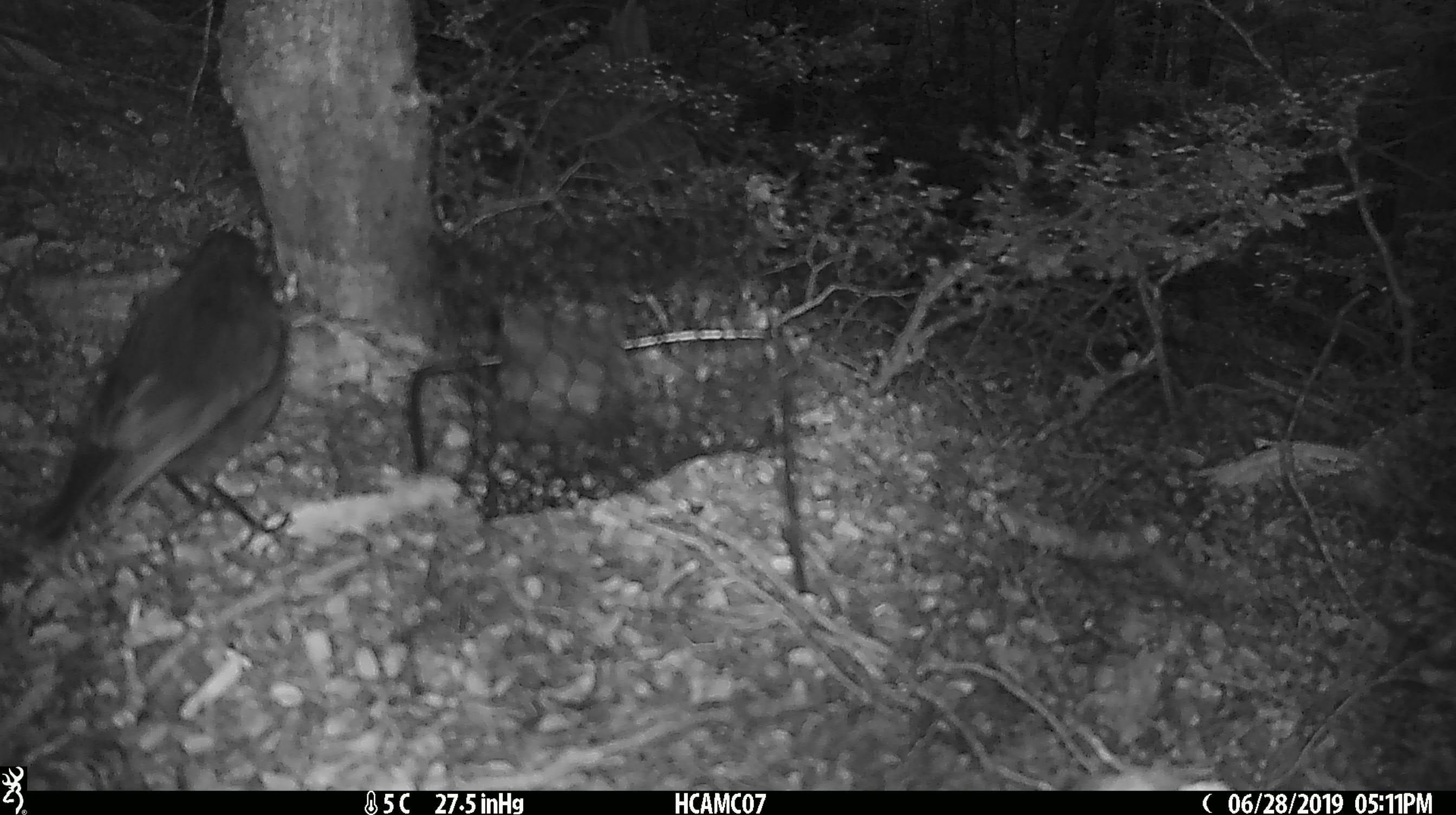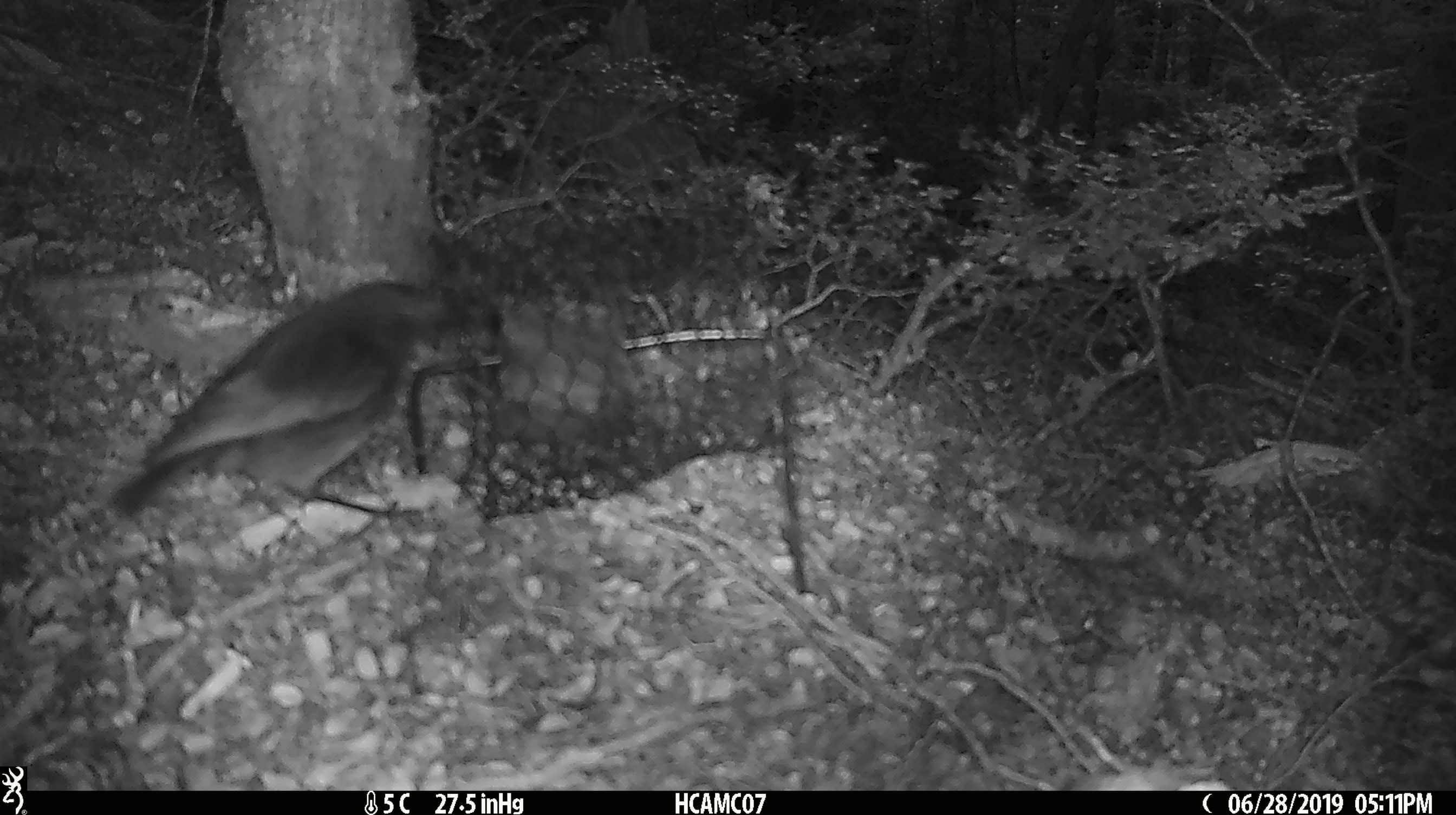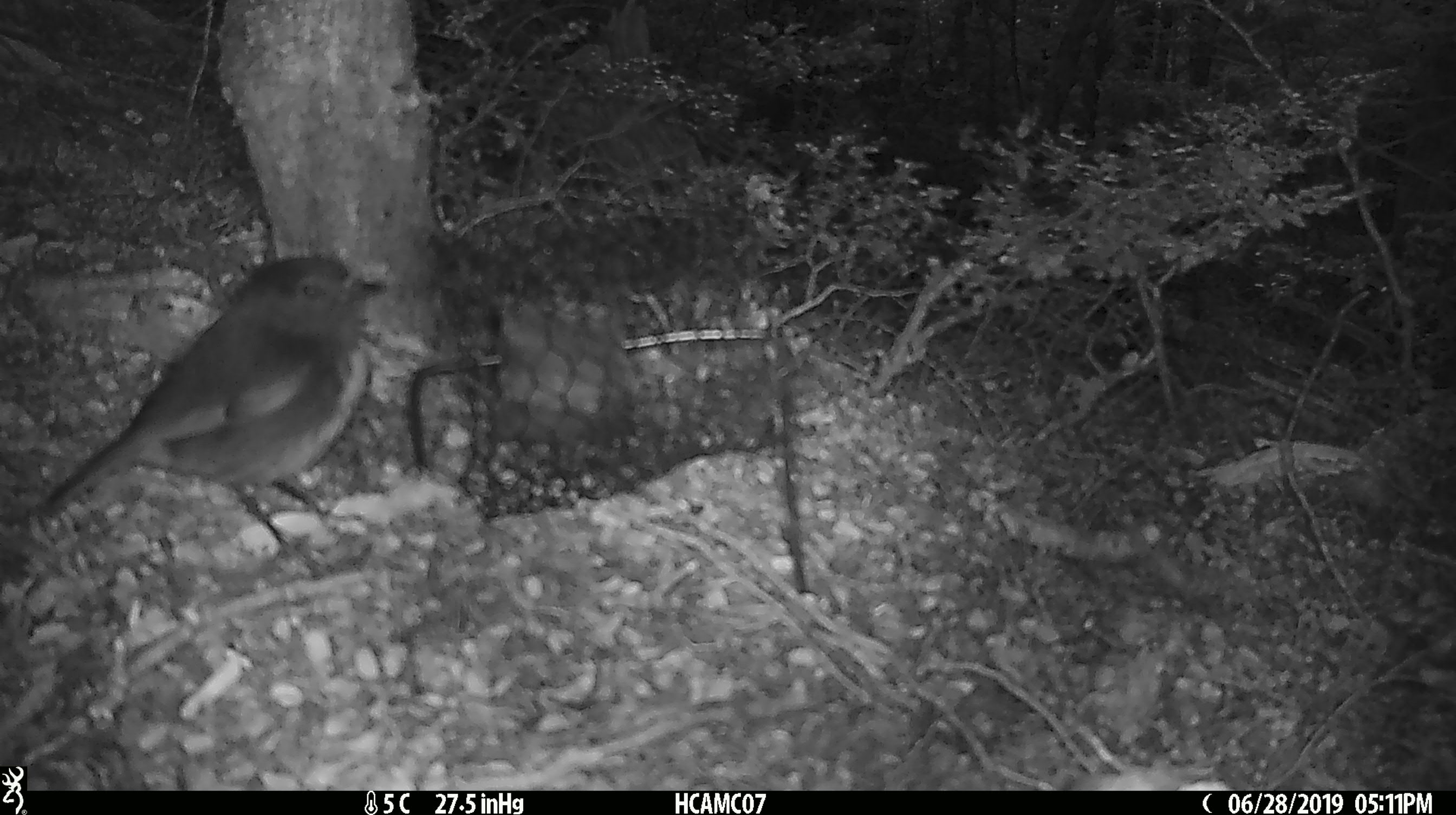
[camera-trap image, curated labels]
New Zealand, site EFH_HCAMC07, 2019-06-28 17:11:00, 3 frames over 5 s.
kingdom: Animalia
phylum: Chordata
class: Aves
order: Passeriformes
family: Petroicidae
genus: Petroica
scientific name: Petroica australis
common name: new zealand robin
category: robin